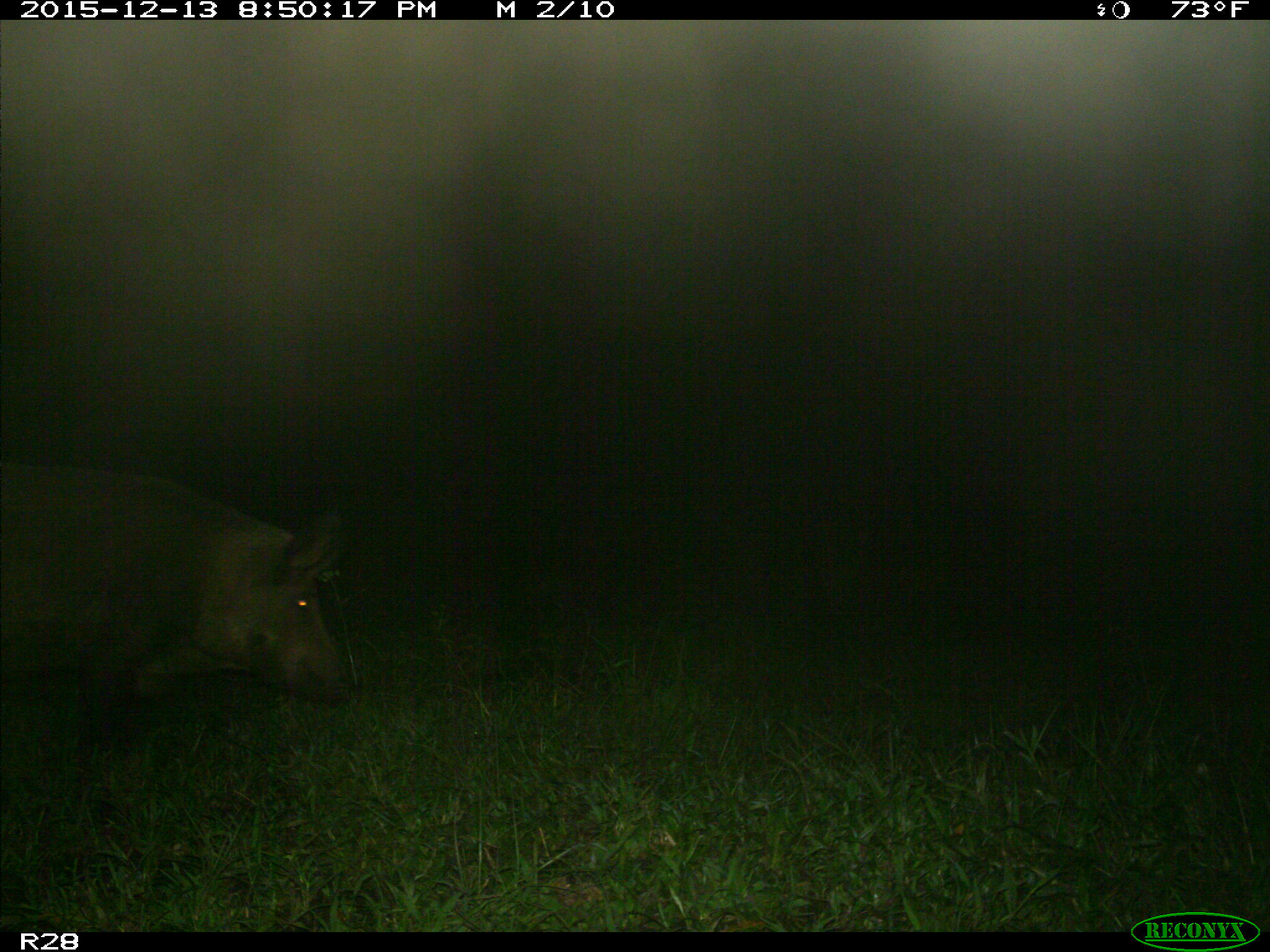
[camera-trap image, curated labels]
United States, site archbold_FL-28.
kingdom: Animalia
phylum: Chordata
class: Mammalia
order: Artiodactyla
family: Suidae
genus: Sus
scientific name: Sus scrofa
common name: wild boar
Sus scrofa (wild boar).